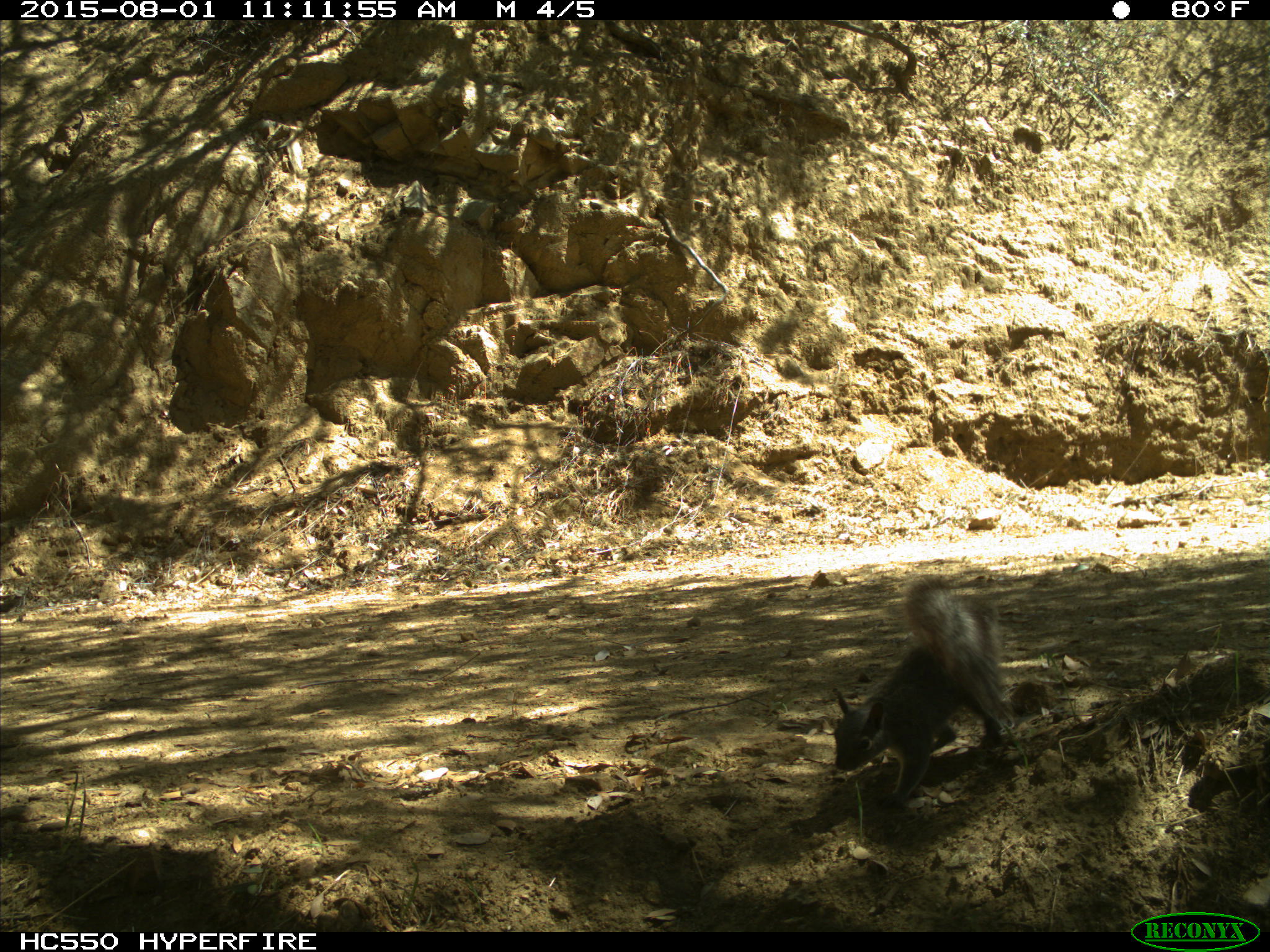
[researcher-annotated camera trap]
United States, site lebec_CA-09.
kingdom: Animalia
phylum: Chordata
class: Mammalia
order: Rodentia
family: Sciuridae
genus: Sciurus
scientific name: Sciurus carolinensis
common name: eastern gray squirrel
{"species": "Sciurus carolinensis (eastern gray squirrel)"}